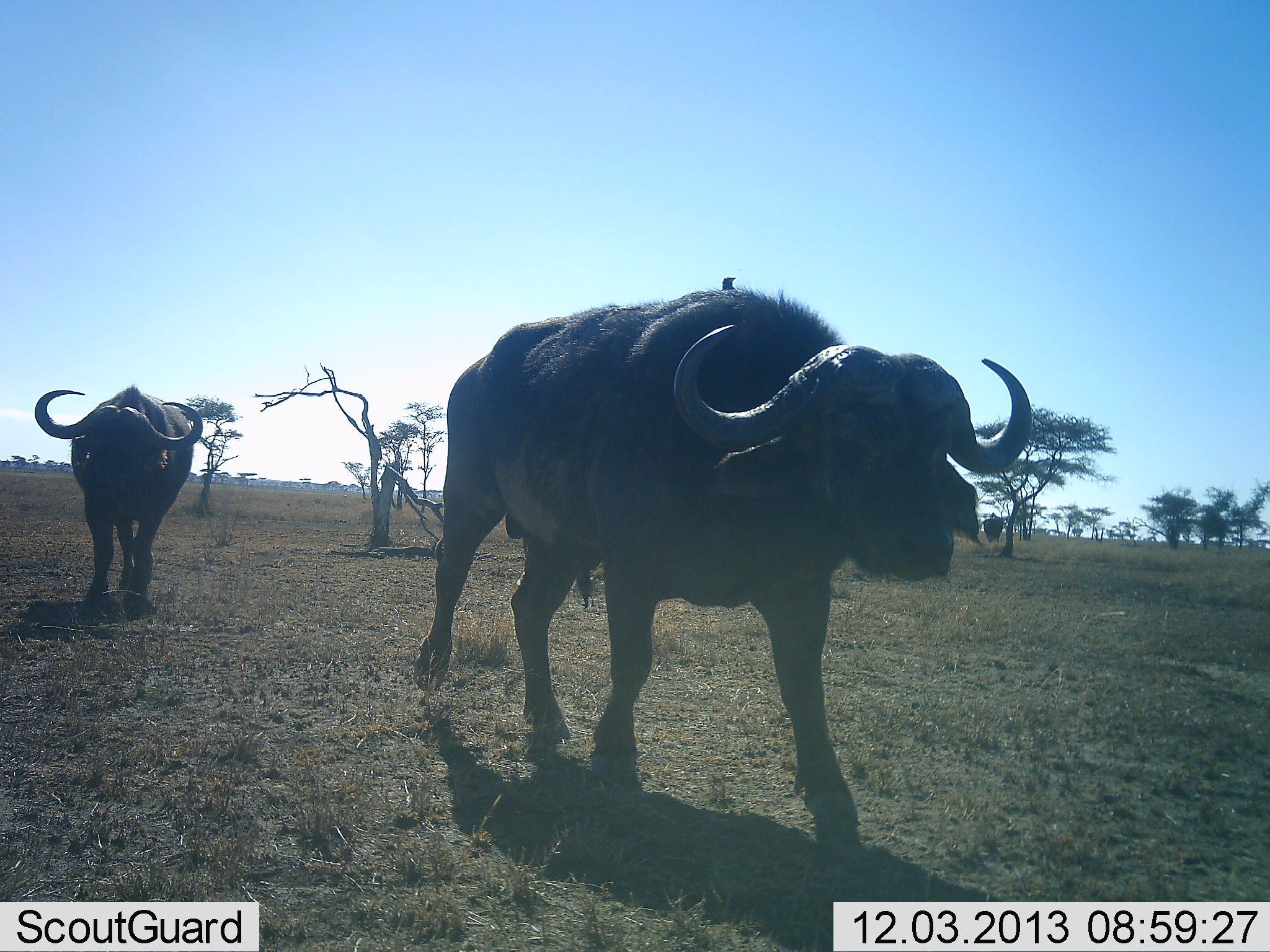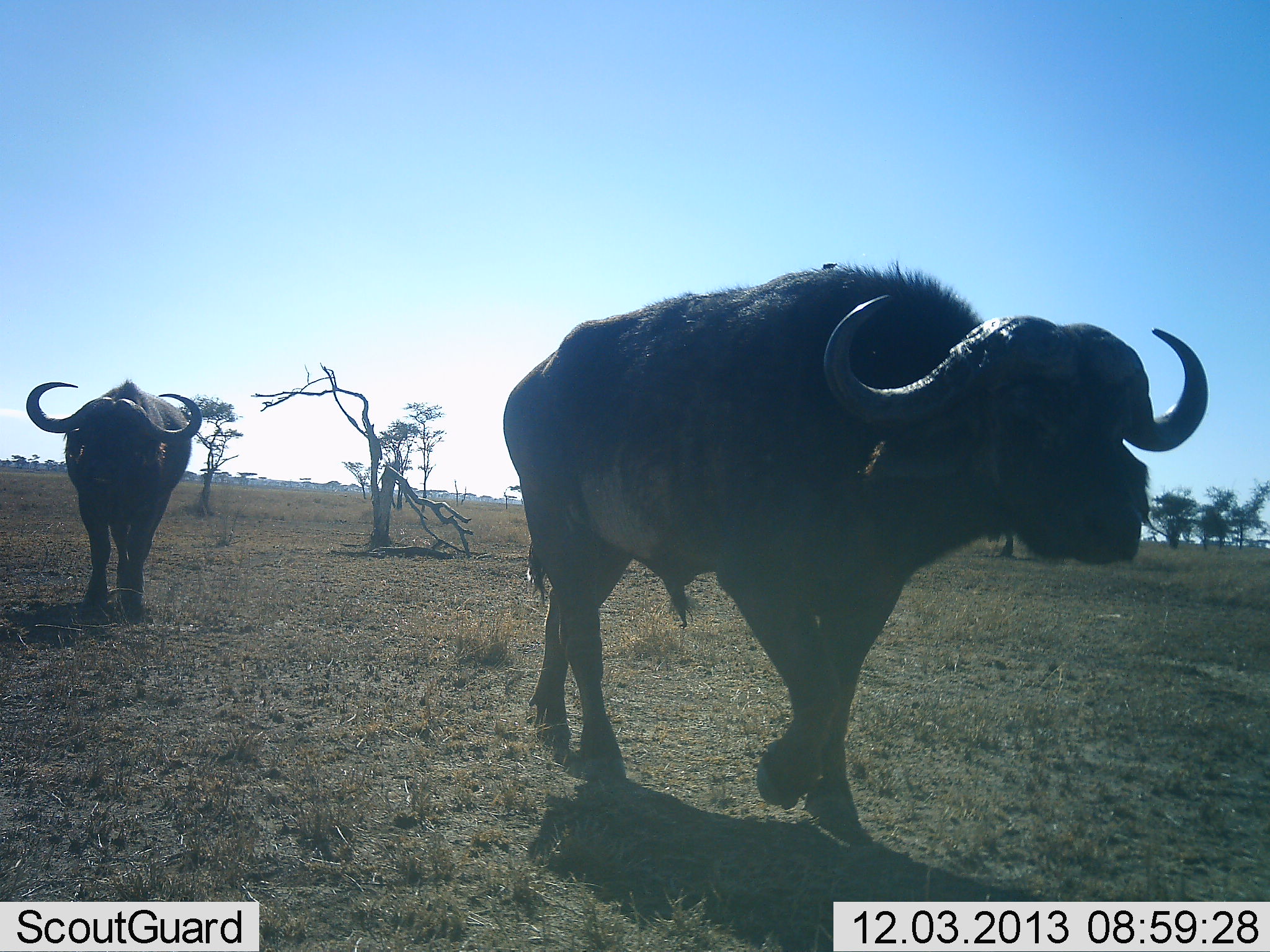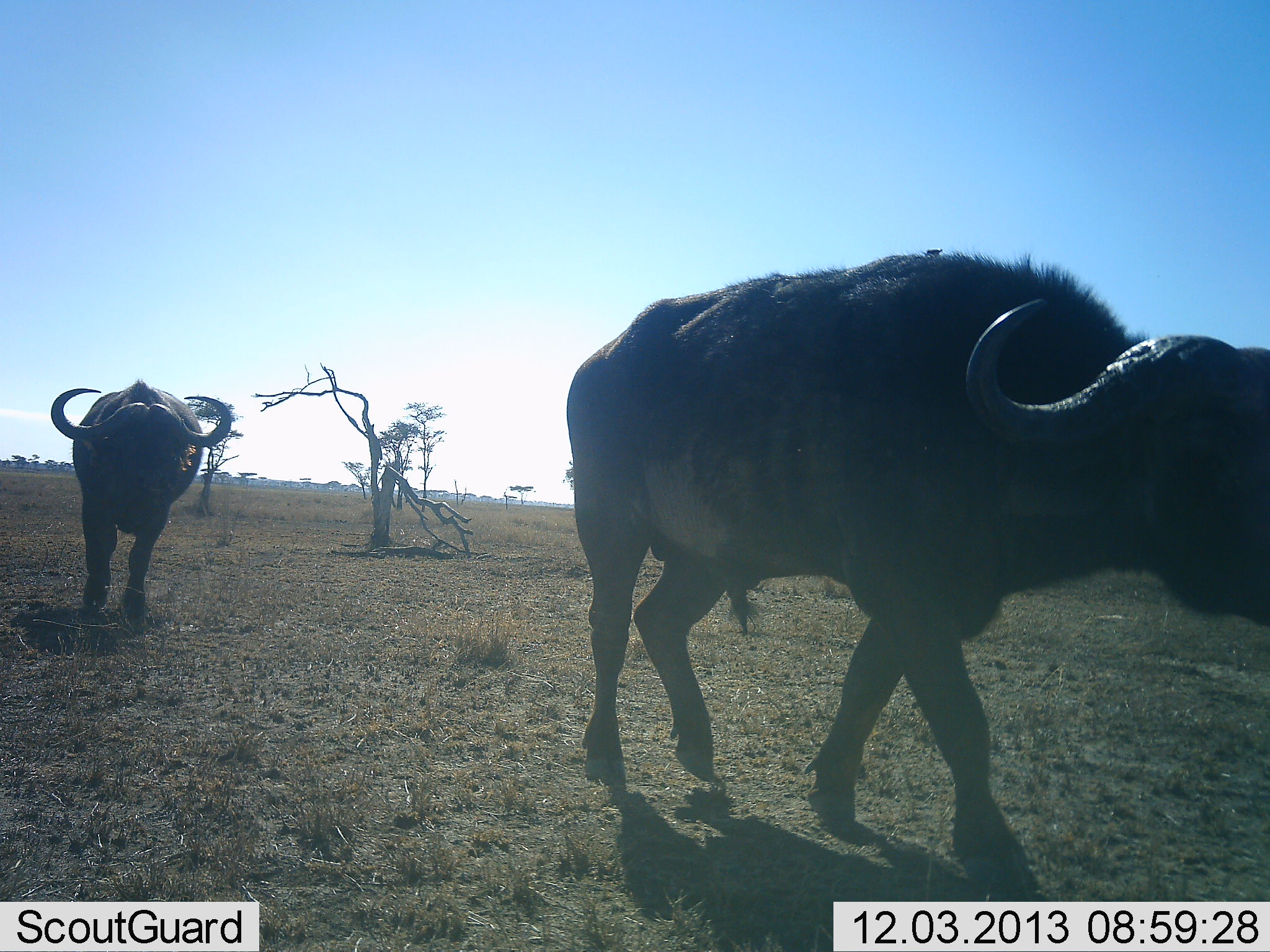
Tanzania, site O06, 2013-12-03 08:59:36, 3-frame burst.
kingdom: Animalia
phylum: Chordata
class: Mammalia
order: Artiodactyla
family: Bovidae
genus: Syncerus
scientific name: Syncerus caffer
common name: cape buffalo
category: buffalo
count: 2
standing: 18%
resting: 0%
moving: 100%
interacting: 0%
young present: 0%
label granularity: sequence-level